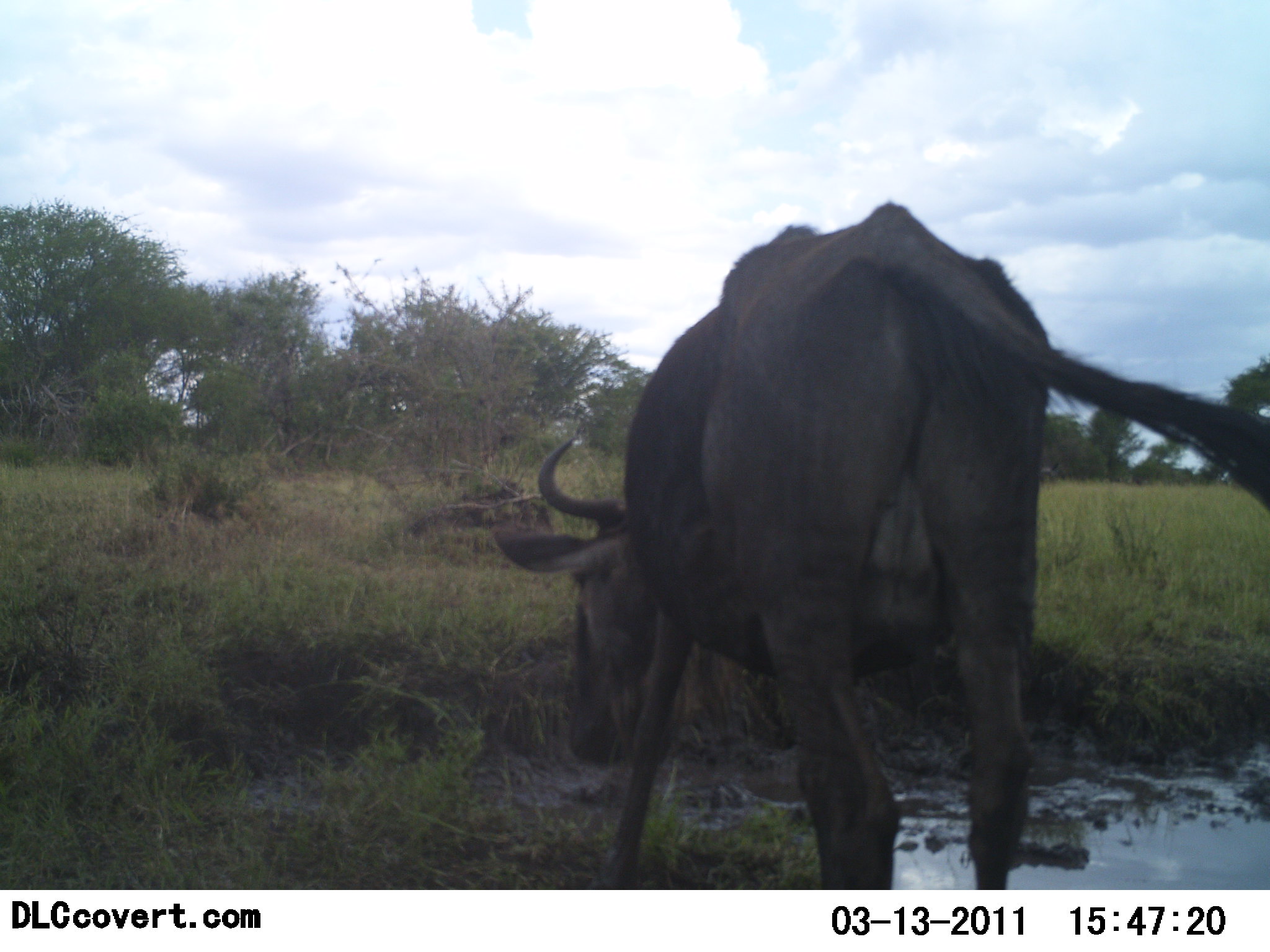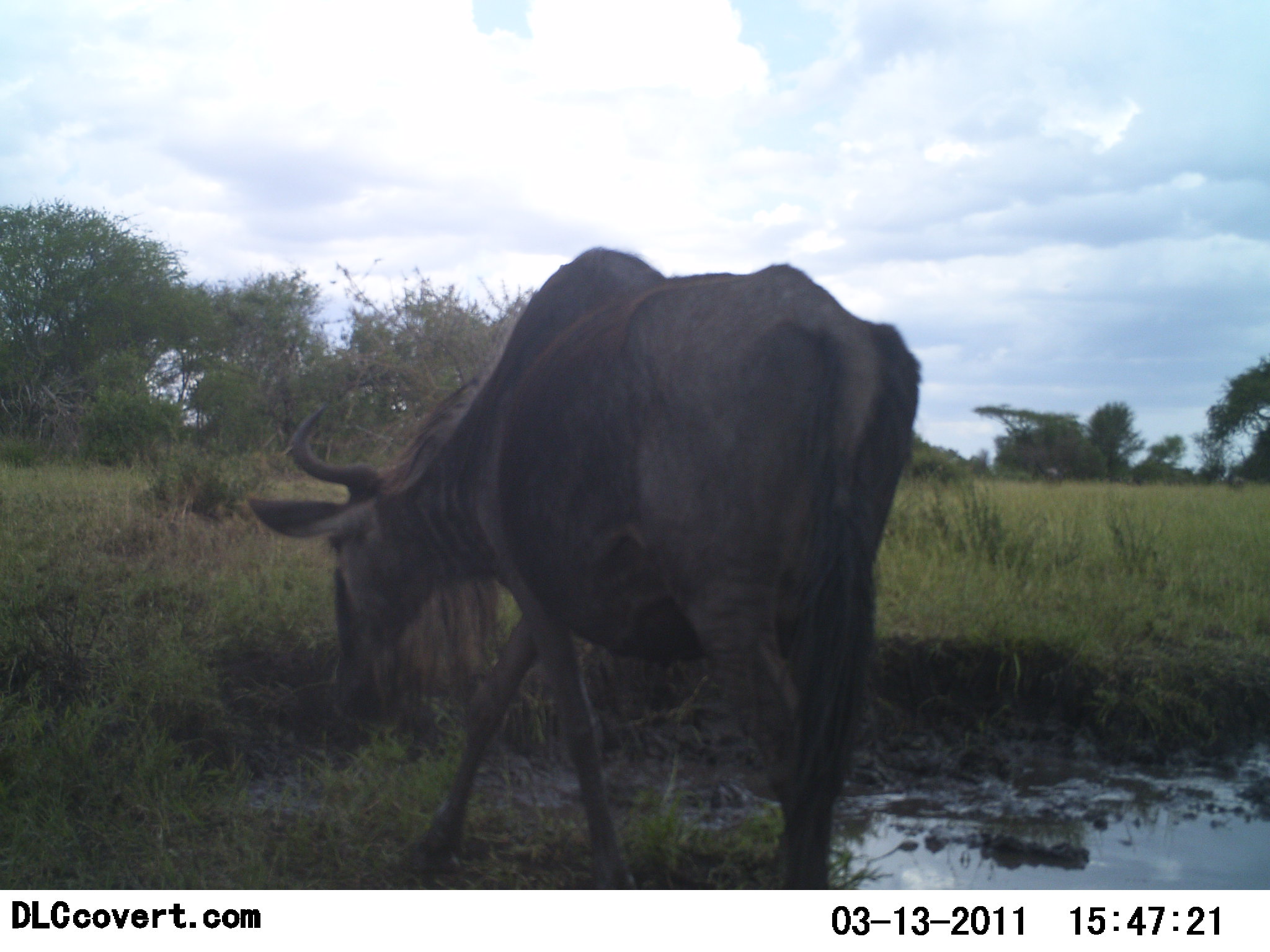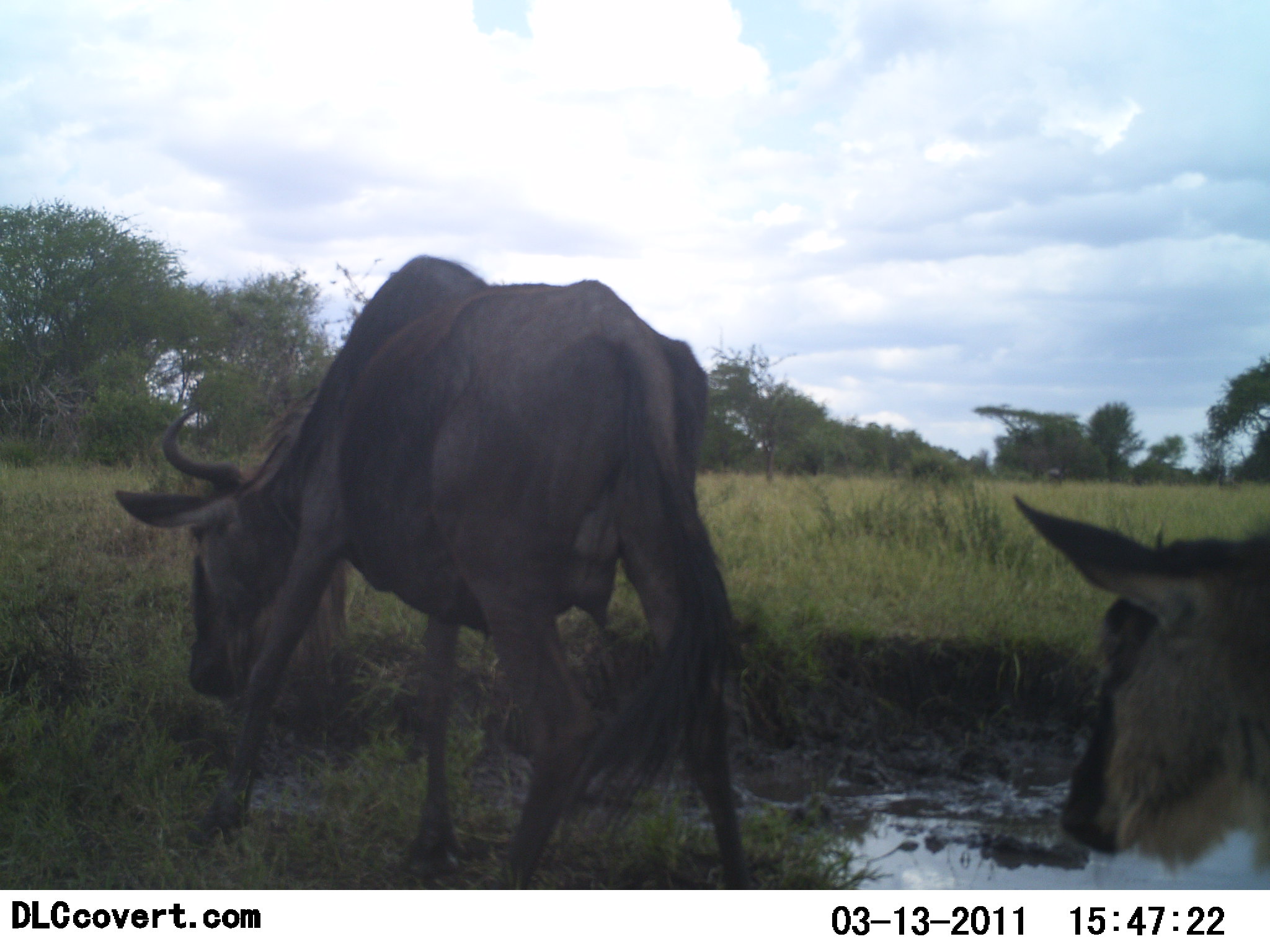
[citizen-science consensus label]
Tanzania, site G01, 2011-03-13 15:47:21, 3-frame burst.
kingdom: Animalia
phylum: Chordata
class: Mammalia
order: Artiodactyla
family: Bovidae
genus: Connochaetes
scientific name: Connochaetes taurinus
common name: blue wildebeest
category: wildebeest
Wildebeest (blue wildebeest) (Connochaetes taurinus), count 2. Behavior (volunteer vote fractions): standing 10%, resting 0%, moving 70%, interacting 0%. Young present (vote fraction): 0%. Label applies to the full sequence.